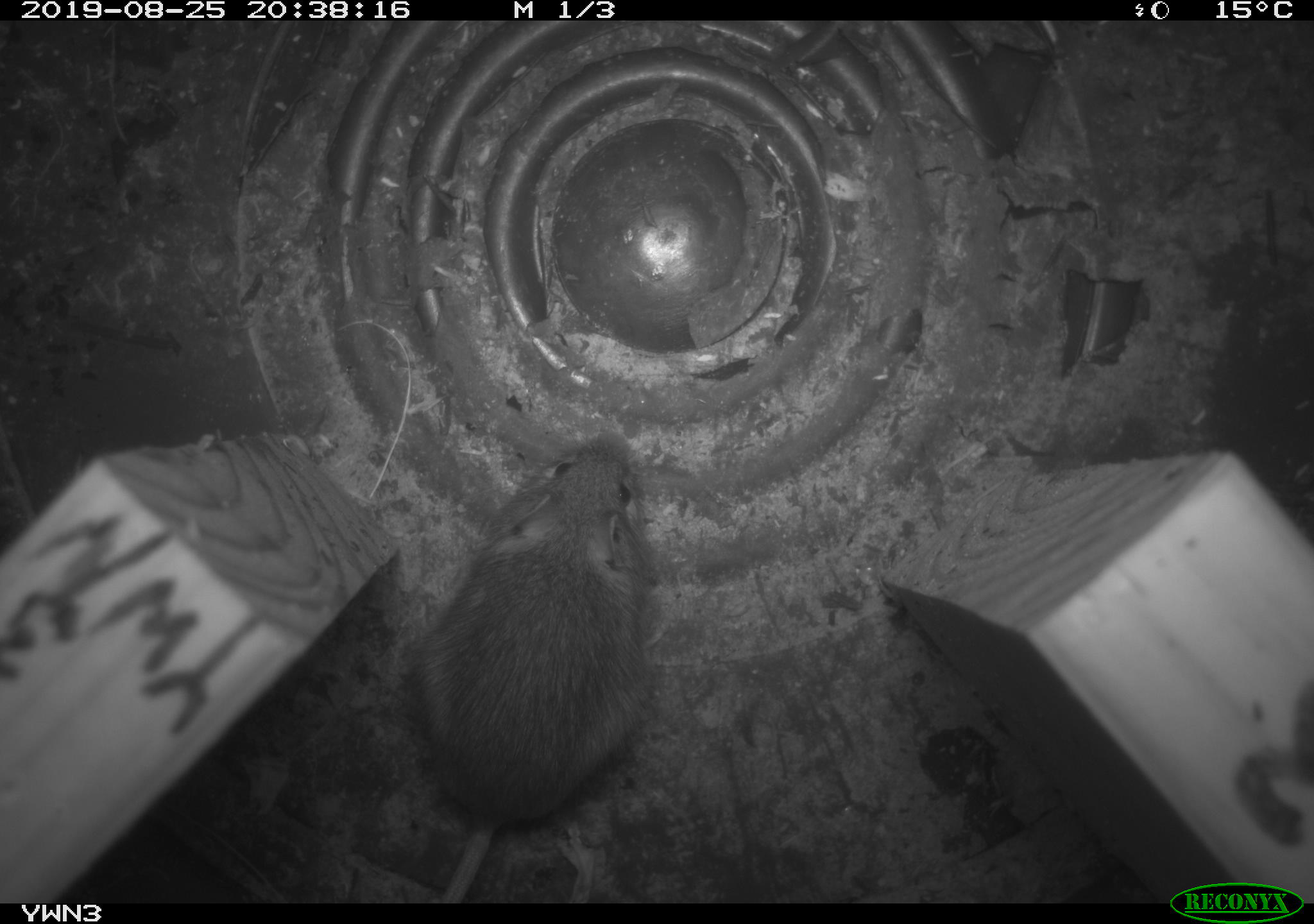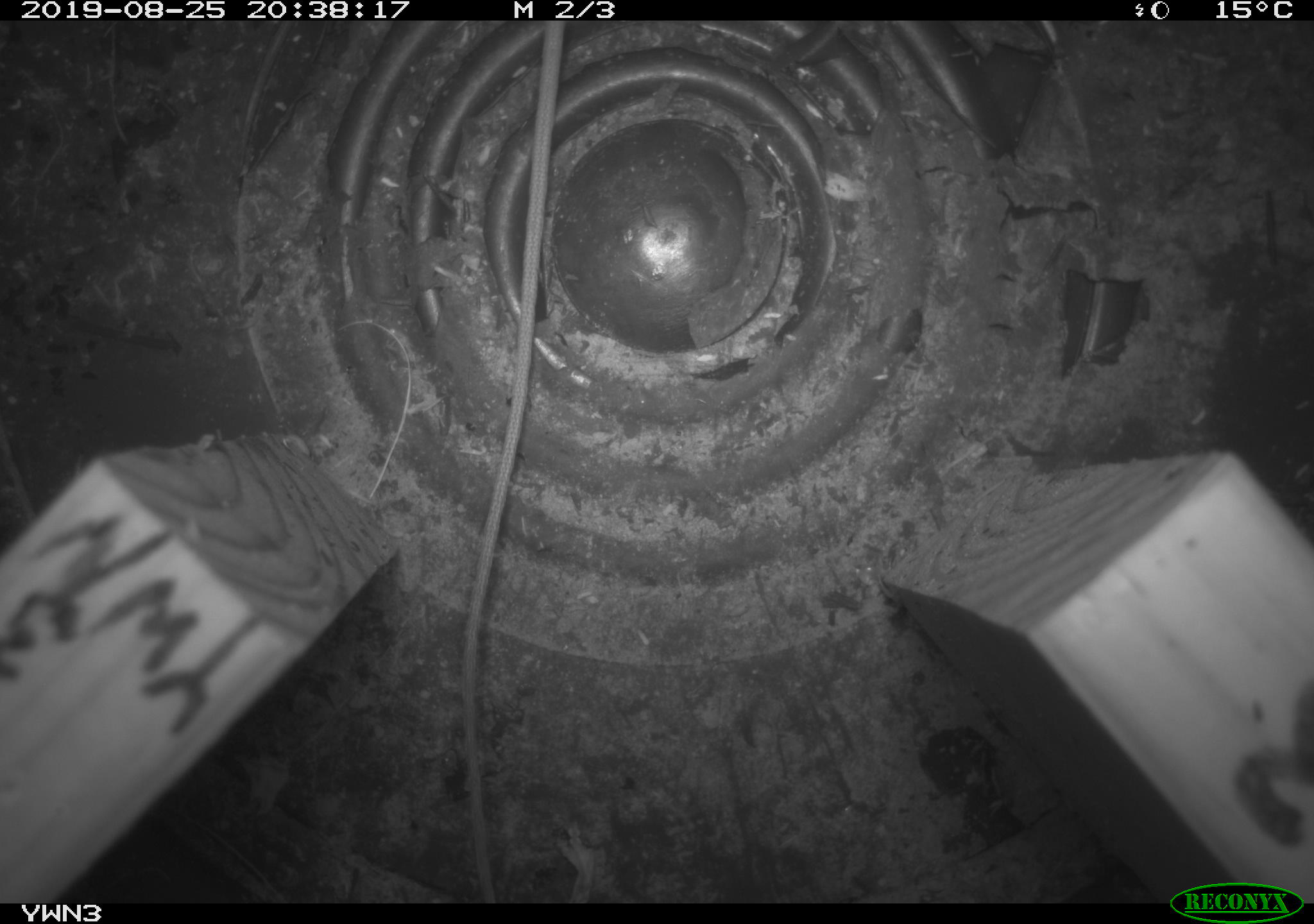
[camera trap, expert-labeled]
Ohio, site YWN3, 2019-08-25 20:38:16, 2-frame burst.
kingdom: Animalia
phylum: Chordata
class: Mammalia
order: Rodentia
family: Zapodidae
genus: Napaeozapus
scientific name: Napaeozapus insignis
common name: woodland jumping mouse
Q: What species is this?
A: Woodland jumping mouse (Napaeozapus insignis).